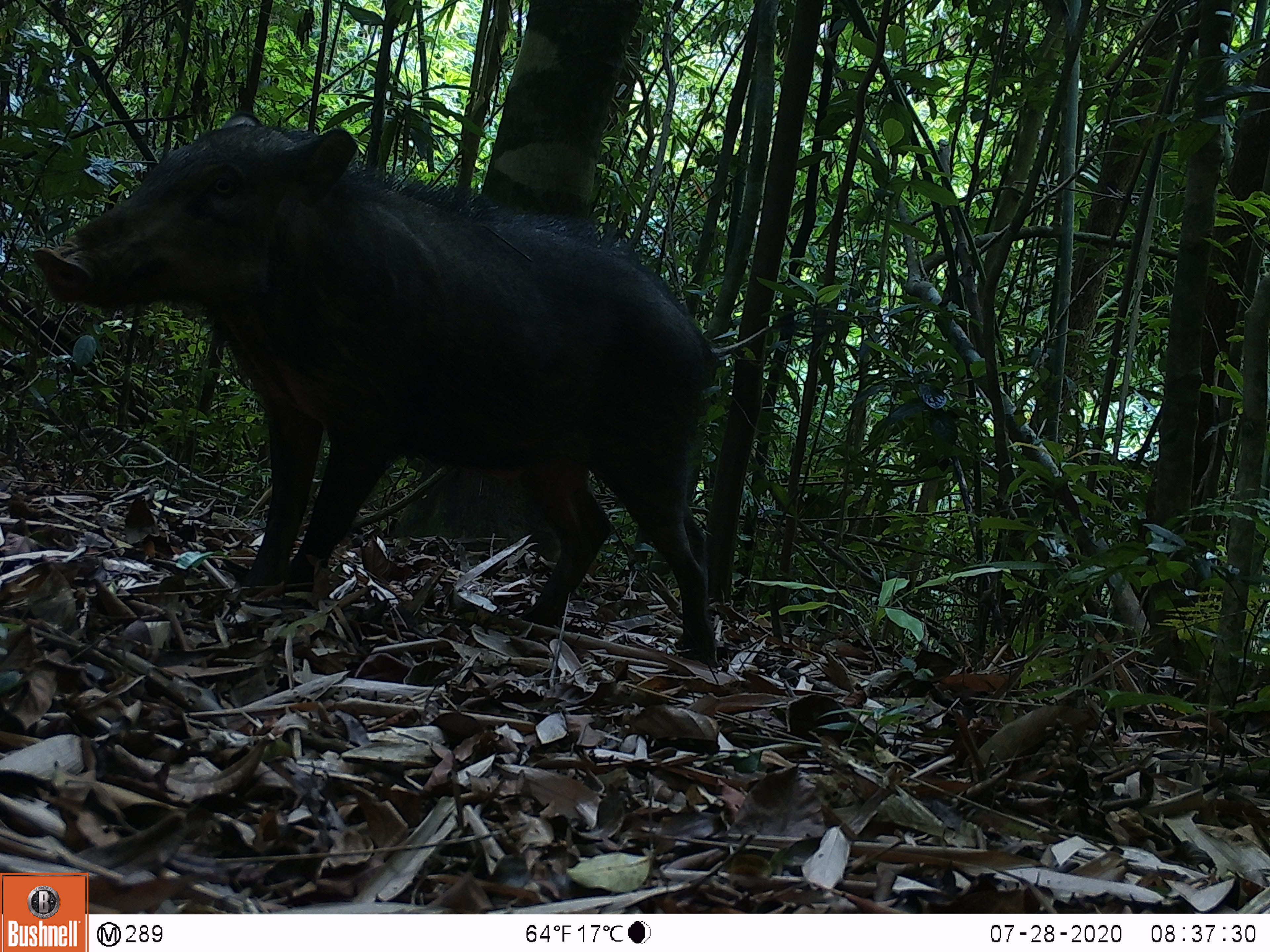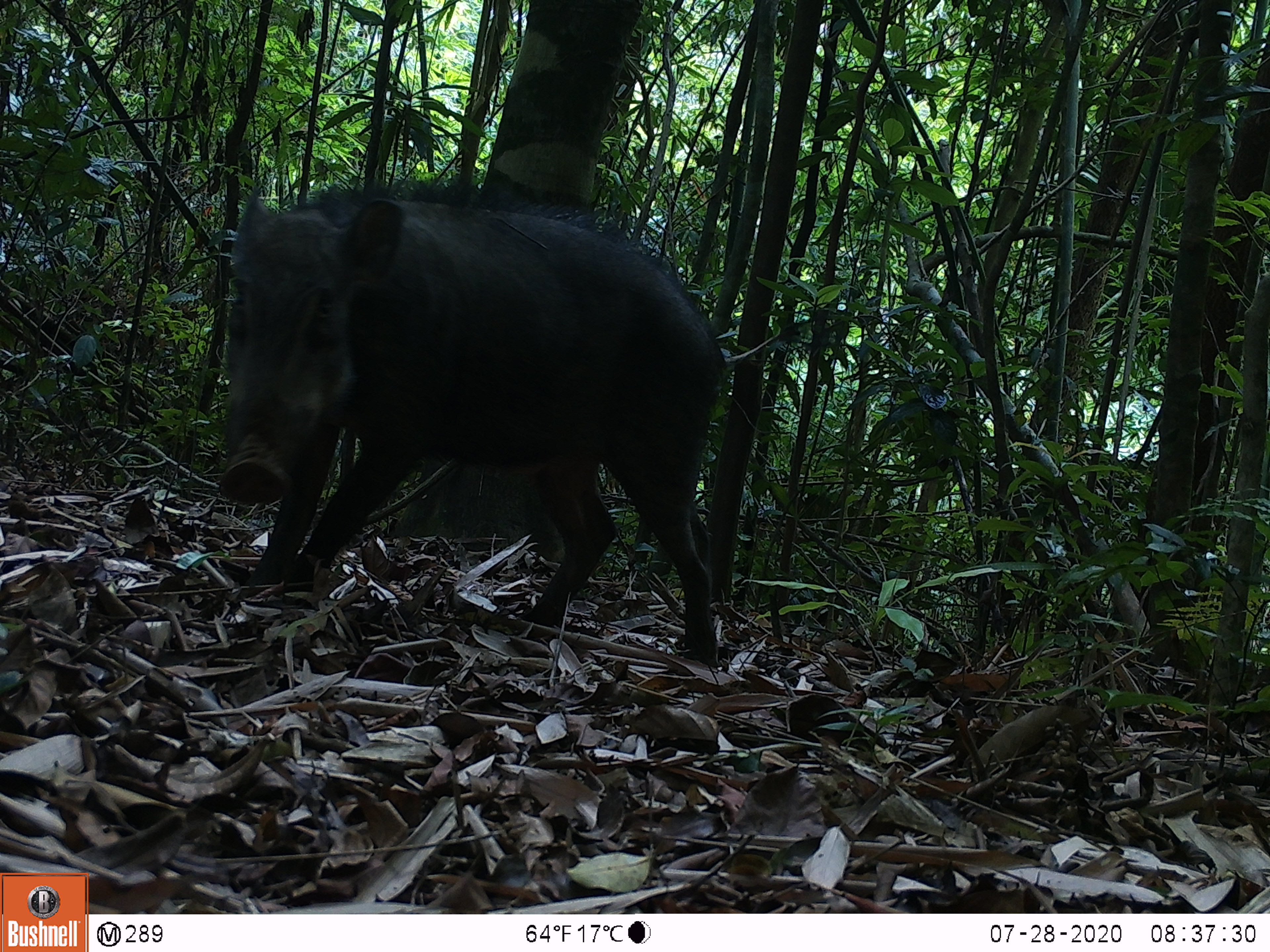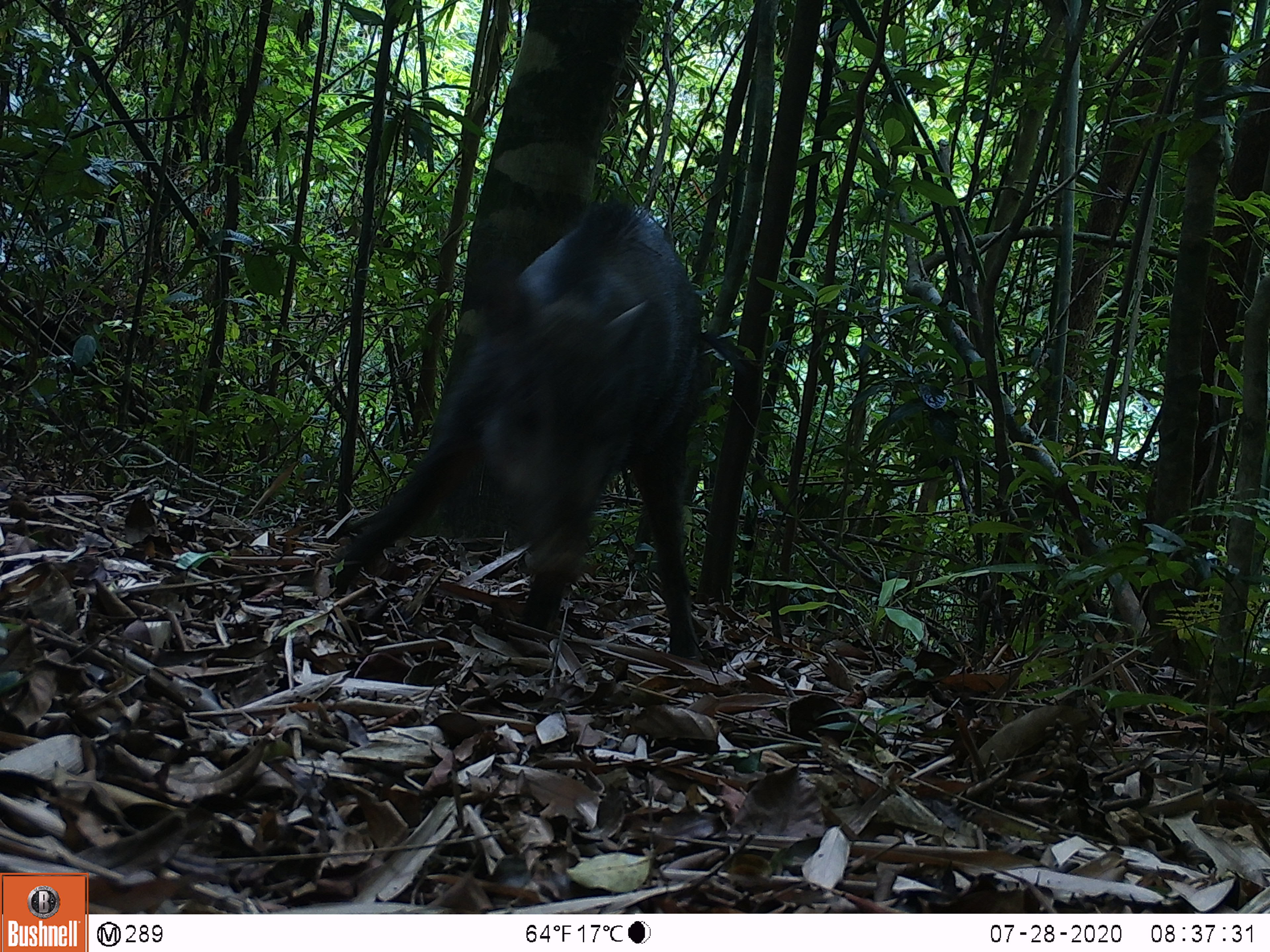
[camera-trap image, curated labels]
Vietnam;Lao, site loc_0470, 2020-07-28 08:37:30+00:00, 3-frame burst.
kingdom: Animalia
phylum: Chordata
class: Mammalia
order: Artiodactyla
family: Suidae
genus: Sus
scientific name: Sus scrofa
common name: eurasian wild pig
Eurasian wild pig (Sus scrofa). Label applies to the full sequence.